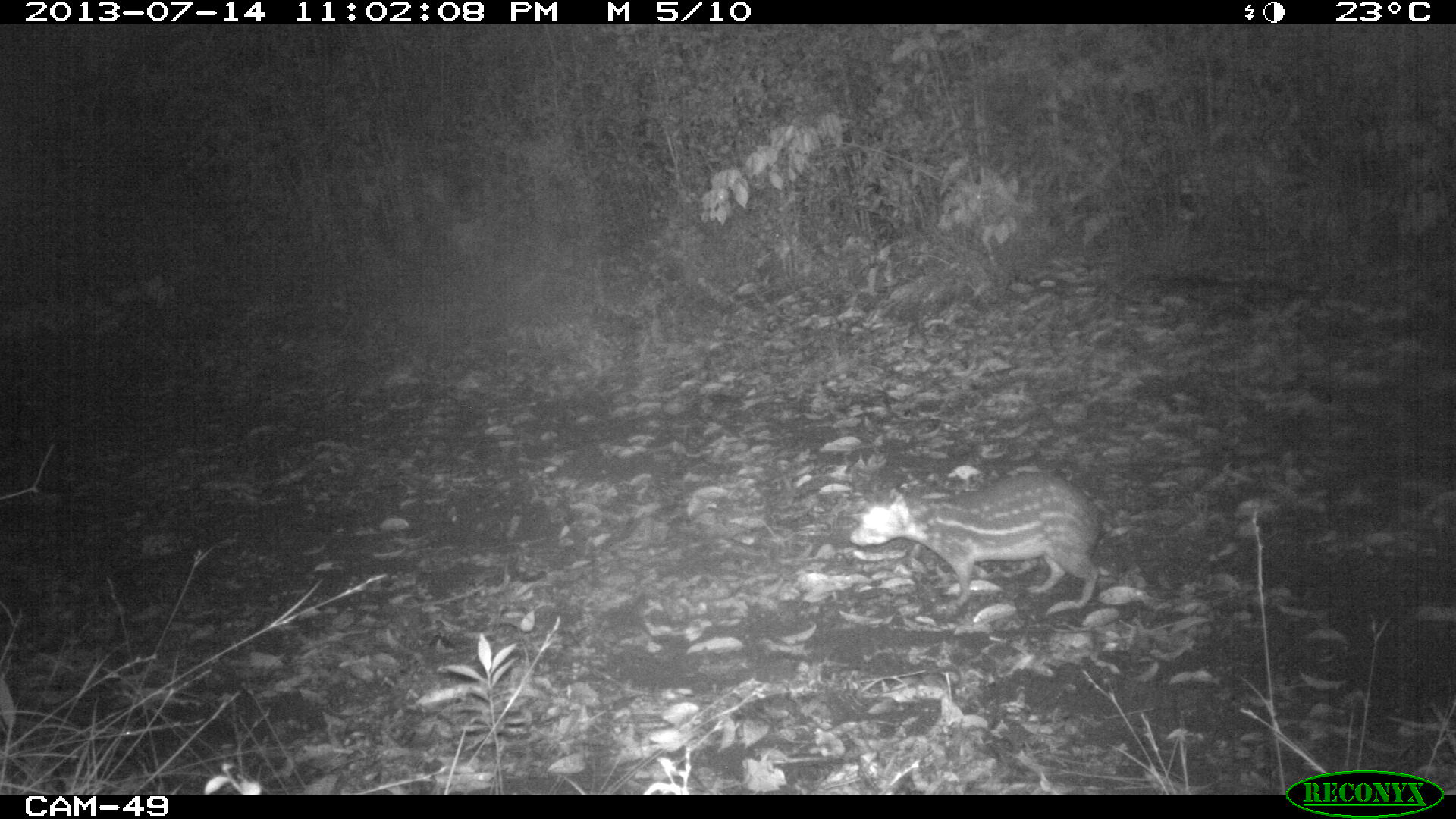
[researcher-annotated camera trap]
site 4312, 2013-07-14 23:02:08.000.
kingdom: Animalia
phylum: Chordata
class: Mammalia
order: Rodentia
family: Cuniculidae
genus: Cuniculus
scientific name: Cuniculus paca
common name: lowland paca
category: agouti paca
Agouti paca (lowland paca) (Cuniculus paca), count 1.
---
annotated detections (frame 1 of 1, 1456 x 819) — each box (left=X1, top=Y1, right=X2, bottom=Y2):
agouti paca: (left=849, top=470, right=1104, bottom=608)